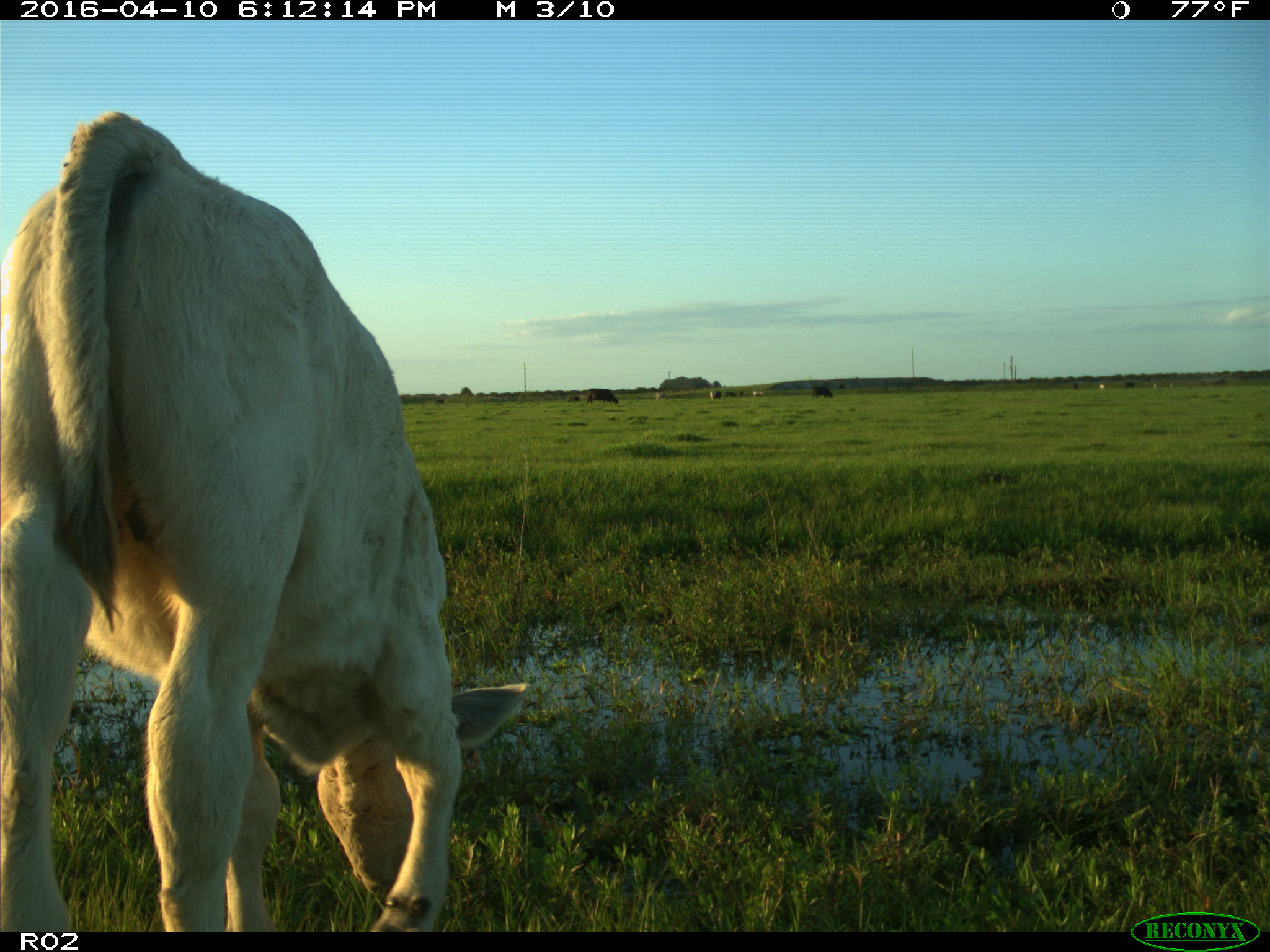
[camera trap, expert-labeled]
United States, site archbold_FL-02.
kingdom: Animalia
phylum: Chordata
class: Mammalia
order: Artiodactyla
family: Bovidae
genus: Bos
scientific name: Bos taurus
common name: domestic cow